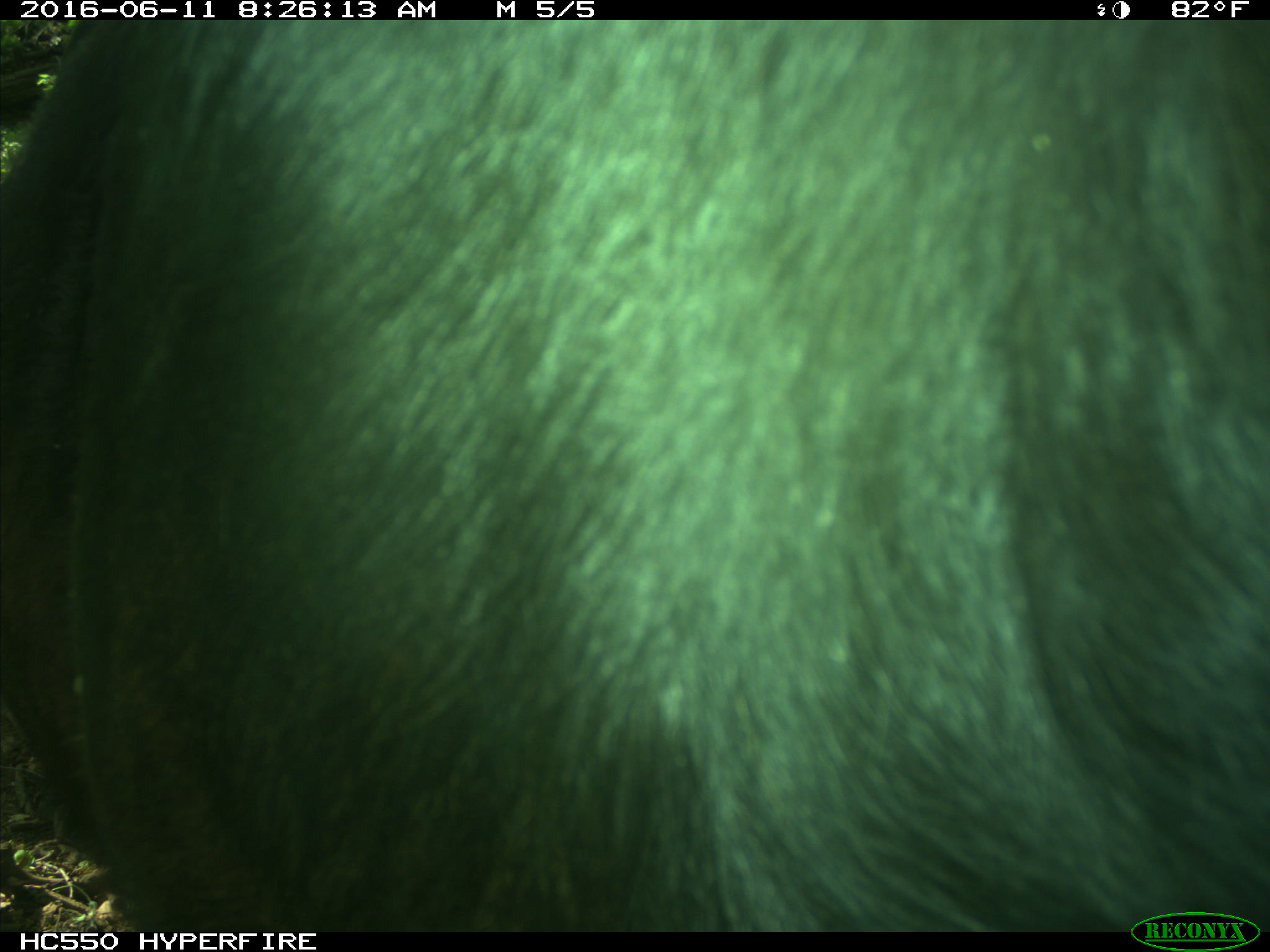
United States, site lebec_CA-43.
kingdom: Animalia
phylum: Chordata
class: Mammalia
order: Artiodactyla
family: Bovidae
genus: Bos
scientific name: Bos taurus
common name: domestic cow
Bos taurus (domestic cow).